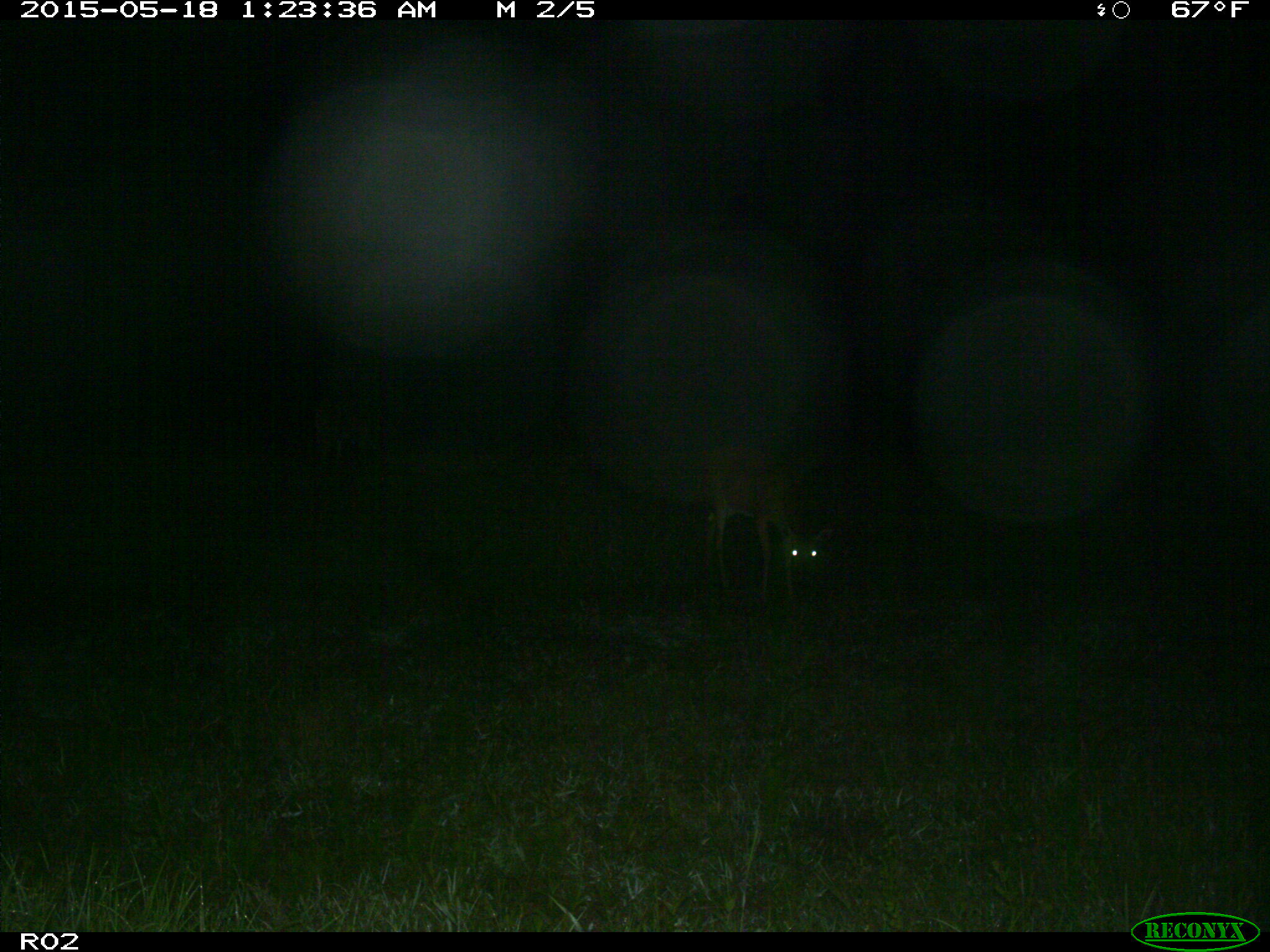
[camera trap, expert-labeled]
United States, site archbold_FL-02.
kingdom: Animalia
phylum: Chordata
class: Mammalia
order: Artiodactyla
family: Cervidae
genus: Odocoileus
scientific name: Odocoileus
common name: deer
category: unidentified deer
Unidentified deer (deer) (Odocoileus).